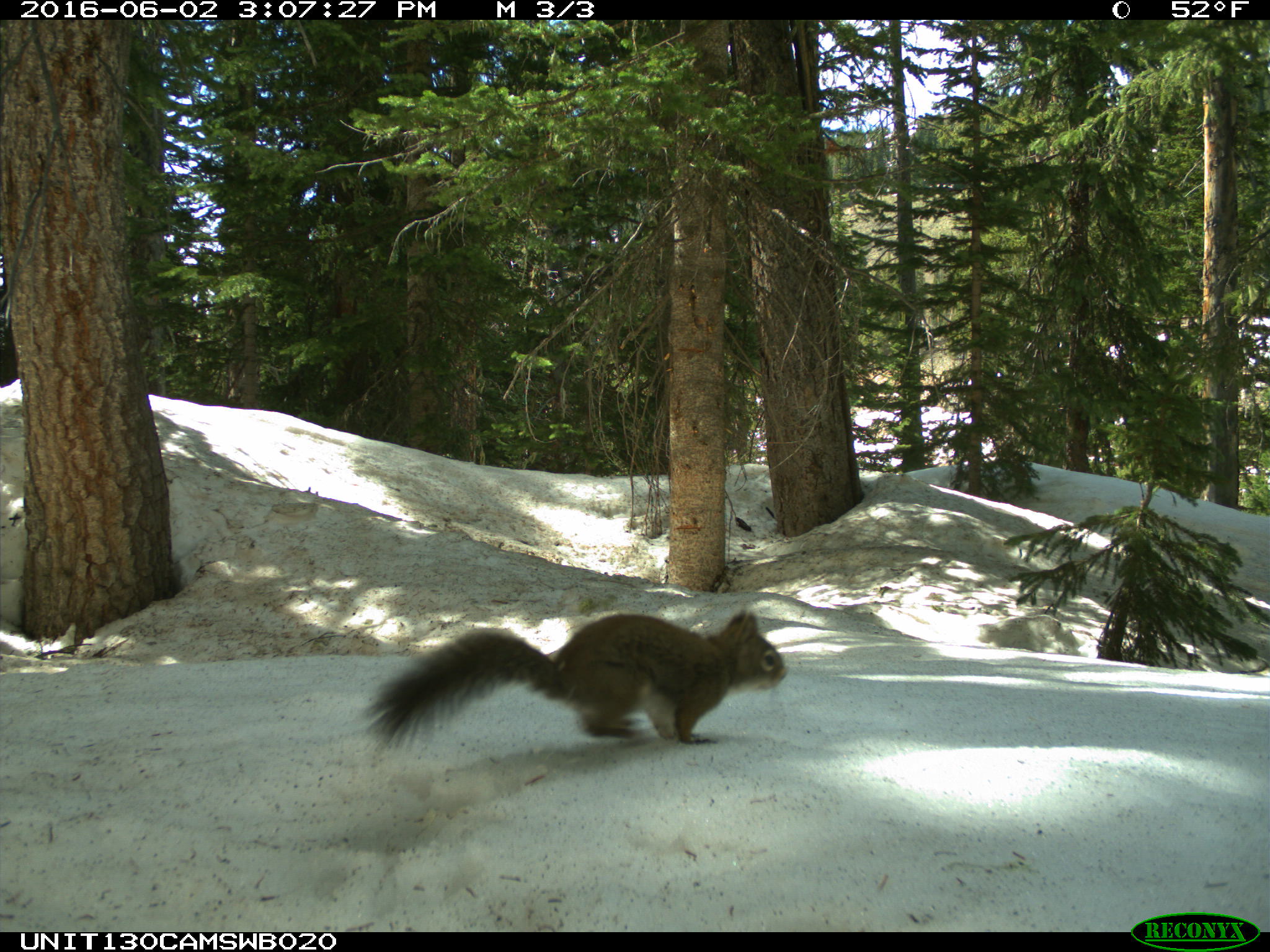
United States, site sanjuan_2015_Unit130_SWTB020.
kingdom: Animalia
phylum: Chordata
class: Mammalia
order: Rodentia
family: Sciuridae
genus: Tamiasciurus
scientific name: Tamiasciurus hudsonicus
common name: american red squirrel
Tamiasciurus hudsonicus (american red squirrel).